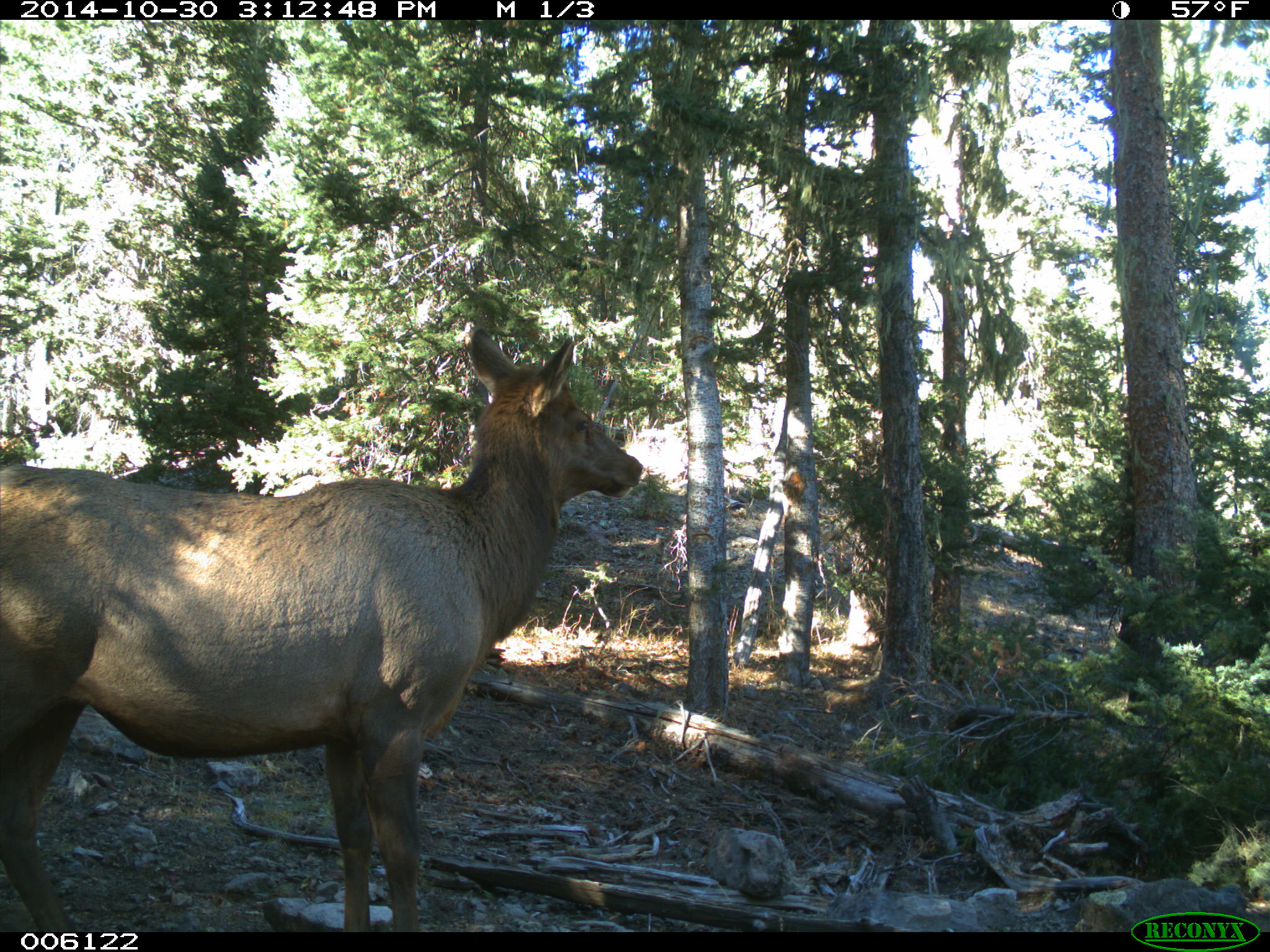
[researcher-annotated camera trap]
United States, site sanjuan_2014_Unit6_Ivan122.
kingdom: Animalia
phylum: Chordata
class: Mammalia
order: Artiodactyla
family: Cervidae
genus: Cervus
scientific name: Cervus elaphus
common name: red deer